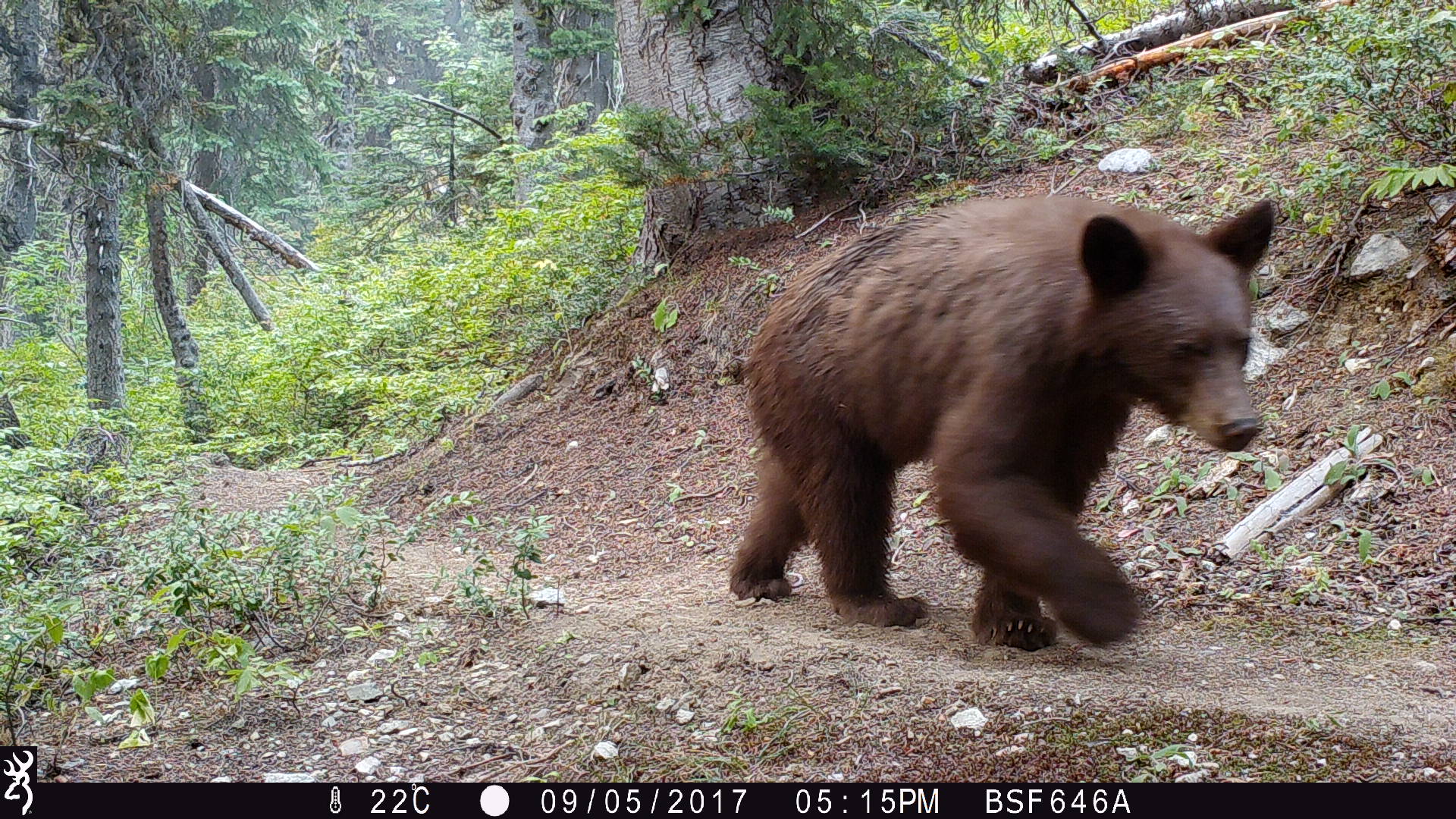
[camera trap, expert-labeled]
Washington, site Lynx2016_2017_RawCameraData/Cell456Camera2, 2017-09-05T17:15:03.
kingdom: Animalia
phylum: Chordata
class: Mammalia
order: Carnivora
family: Ursidae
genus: Ursus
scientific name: Ursus americanus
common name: american black bear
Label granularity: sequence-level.